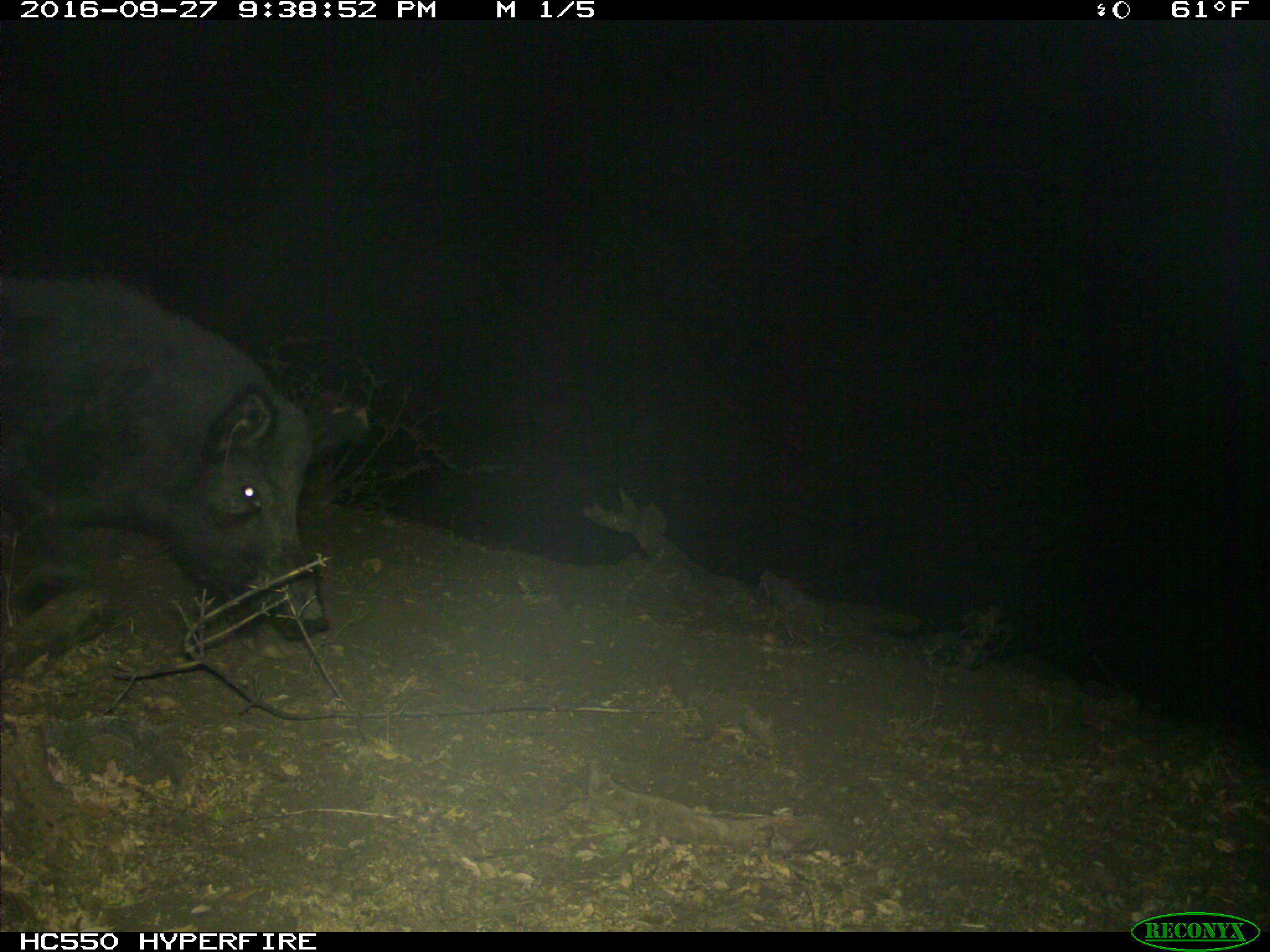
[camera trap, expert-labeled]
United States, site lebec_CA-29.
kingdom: Animalia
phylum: Chordata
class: Mammalia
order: Artiodactyla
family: Suidae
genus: Sus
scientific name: Sus scrofa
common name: wild boar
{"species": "Sus scrofa (wild boar)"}